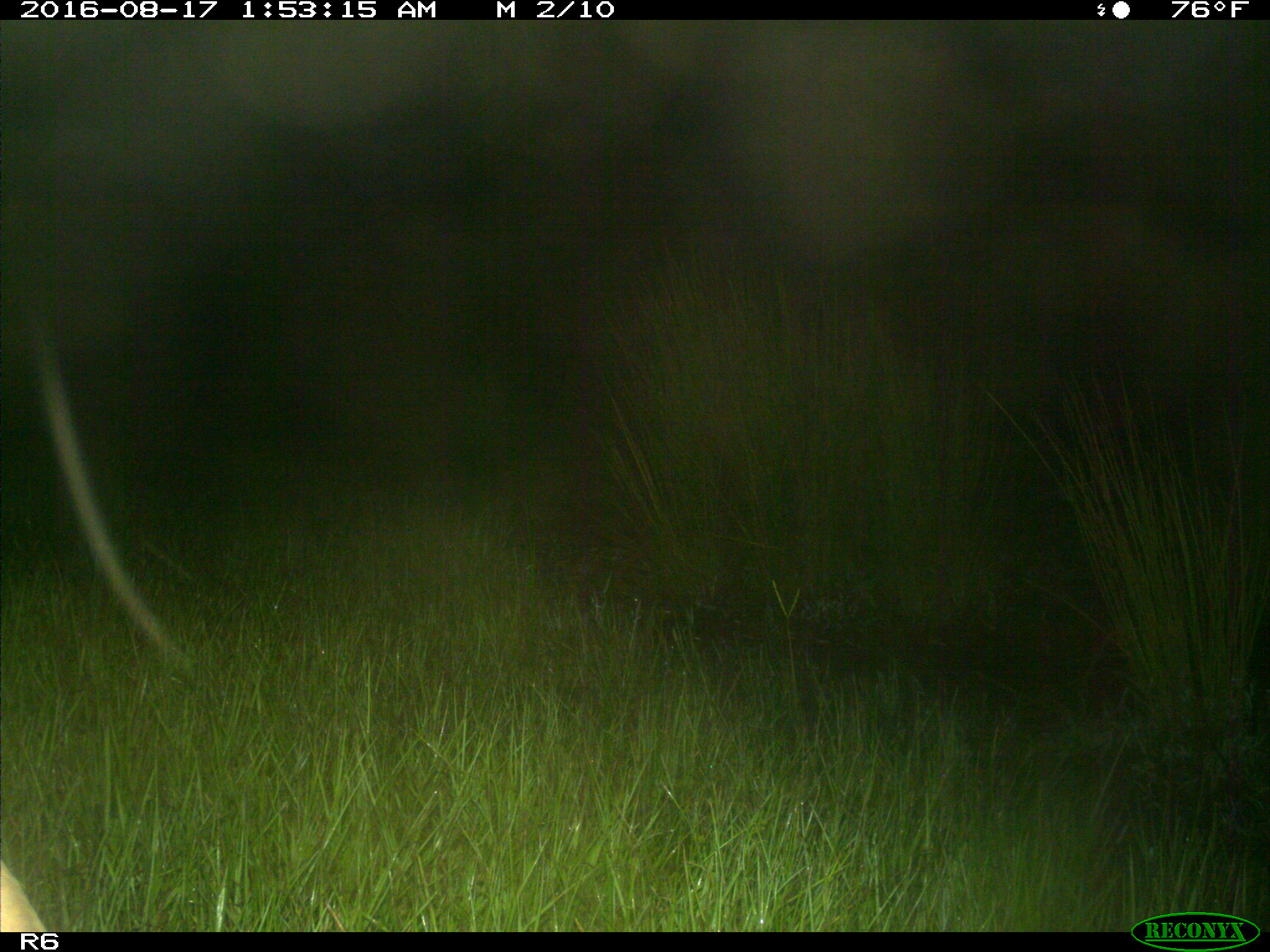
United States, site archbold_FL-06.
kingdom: Animalia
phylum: Chordata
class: Mammalia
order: Artiodactyla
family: Bovidae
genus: Bos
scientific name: Bos taurus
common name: domestic cow